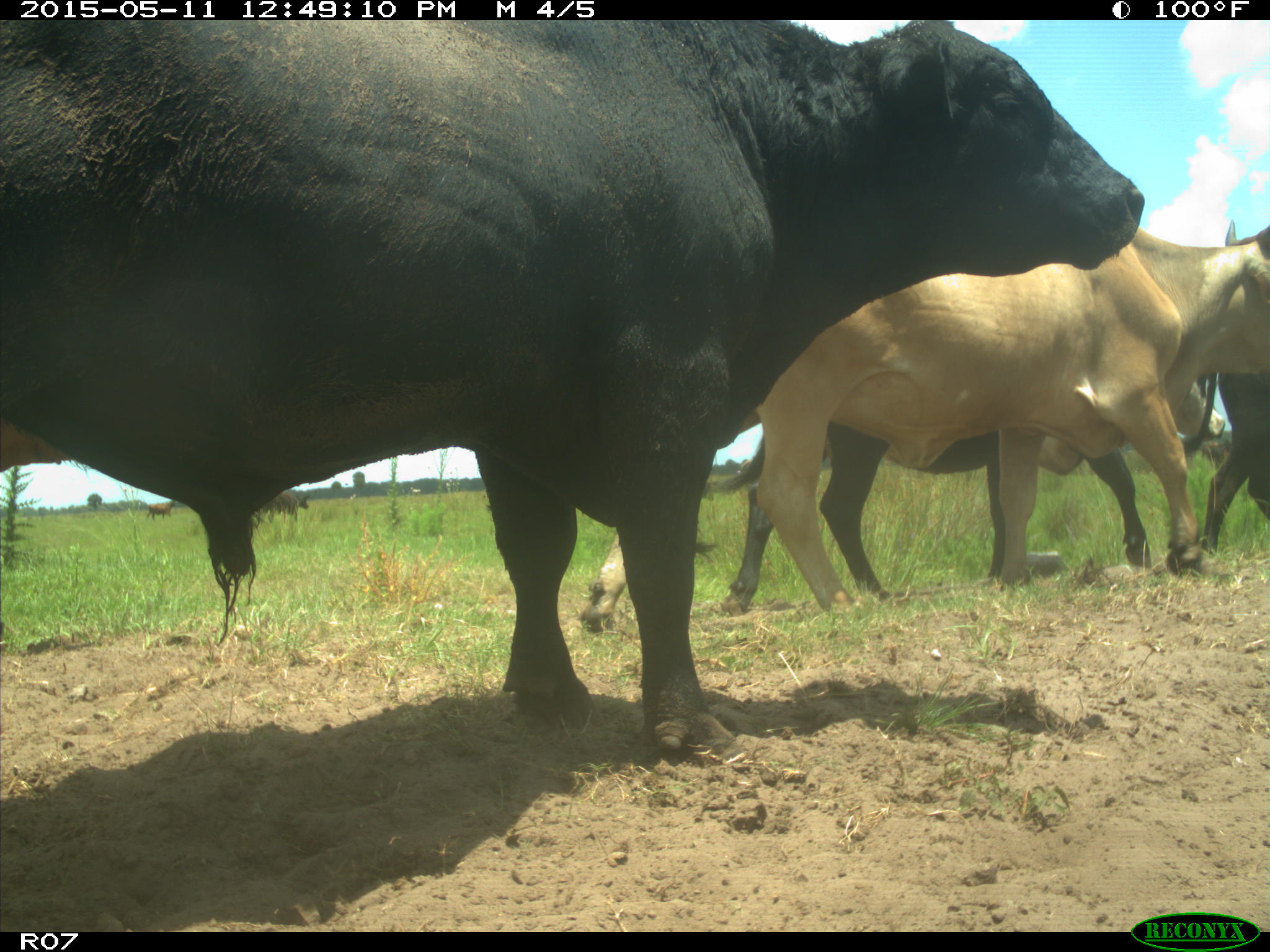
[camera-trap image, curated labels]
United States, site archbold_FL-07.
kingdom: Animalia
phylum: Chordata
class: Mammalia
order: Artiodactyla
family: Bovidae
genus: Bos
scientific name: Bos taurus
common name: domestic cow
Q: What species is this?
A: Bos taurus (domestic cow).